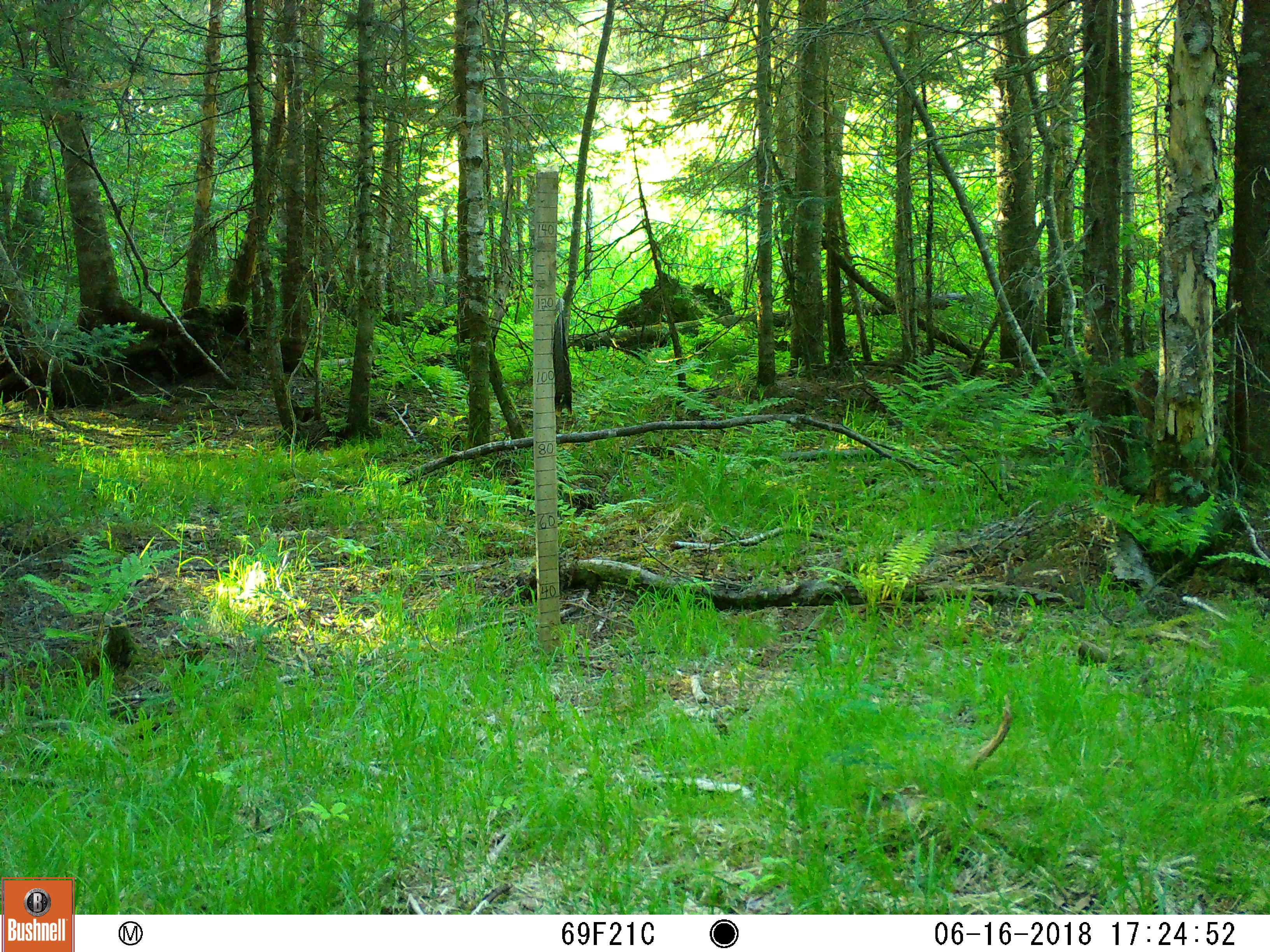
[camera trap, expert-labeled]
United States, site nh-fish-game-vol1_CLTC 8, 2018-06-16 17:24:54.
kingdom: Animalia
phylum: Chordata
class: Mammalia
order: Artiodactyla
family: Cervidae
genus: Odocoileus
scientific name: Odocoileus virginianus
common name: white-tailed deer